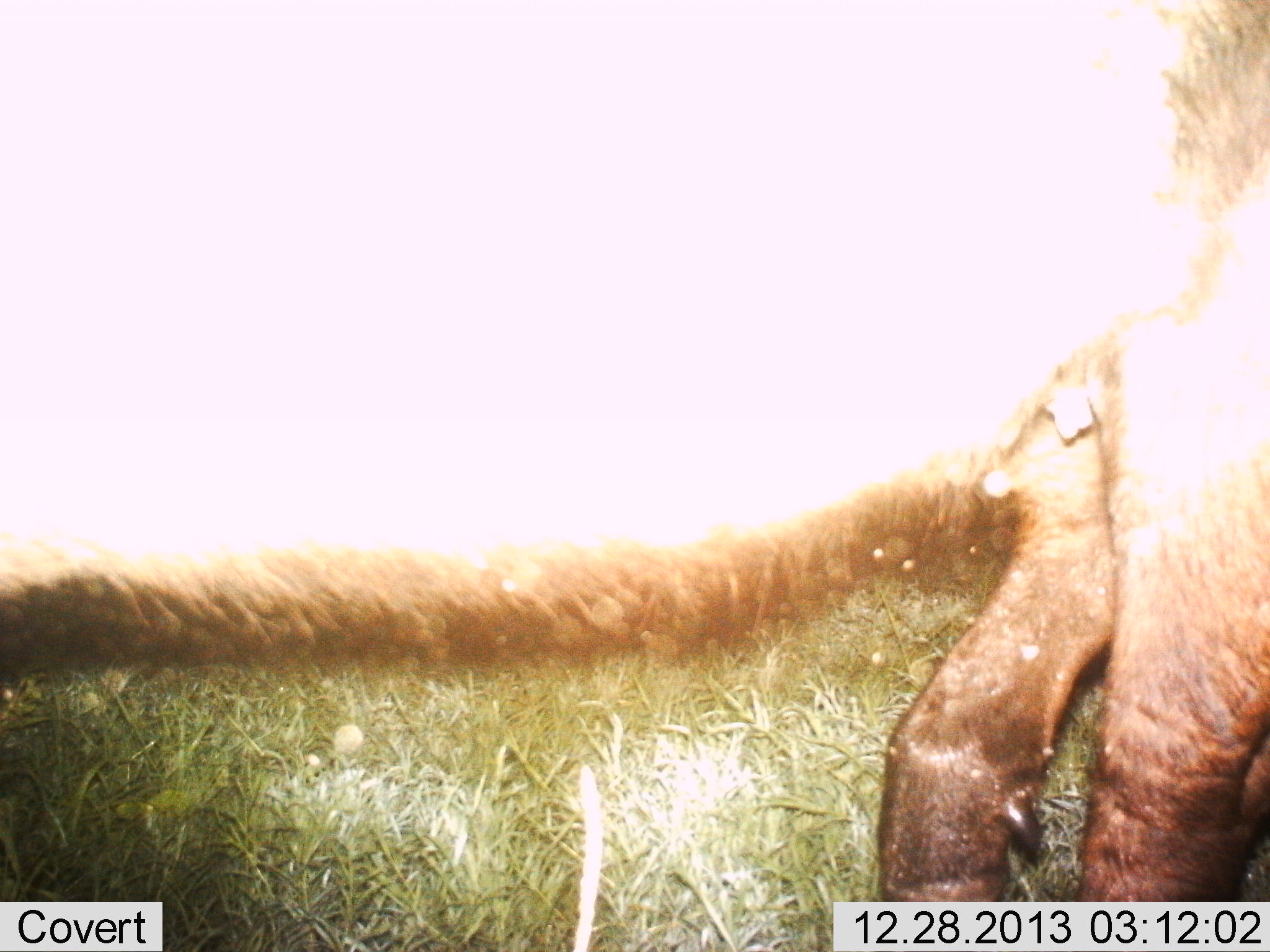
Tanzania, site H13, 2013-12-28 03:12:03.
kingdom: Animalia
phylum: Chordata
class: Mammalia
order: Artiodactyla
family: Bovidae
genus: Syncerus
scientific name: Syncerus caffer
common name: cape buffalo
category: buffalo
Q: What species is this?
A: Buffalo (cape buffalo) (Syncerus caffer).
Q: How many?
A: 1.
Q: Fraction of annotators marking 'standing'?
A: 71%.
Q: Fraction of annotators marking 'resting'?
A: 0%.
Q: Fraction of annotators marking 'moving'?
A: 29%.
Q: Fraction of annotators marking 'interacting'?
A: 0%.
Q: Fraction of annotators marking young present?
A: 0%.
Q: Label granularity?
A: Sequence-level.